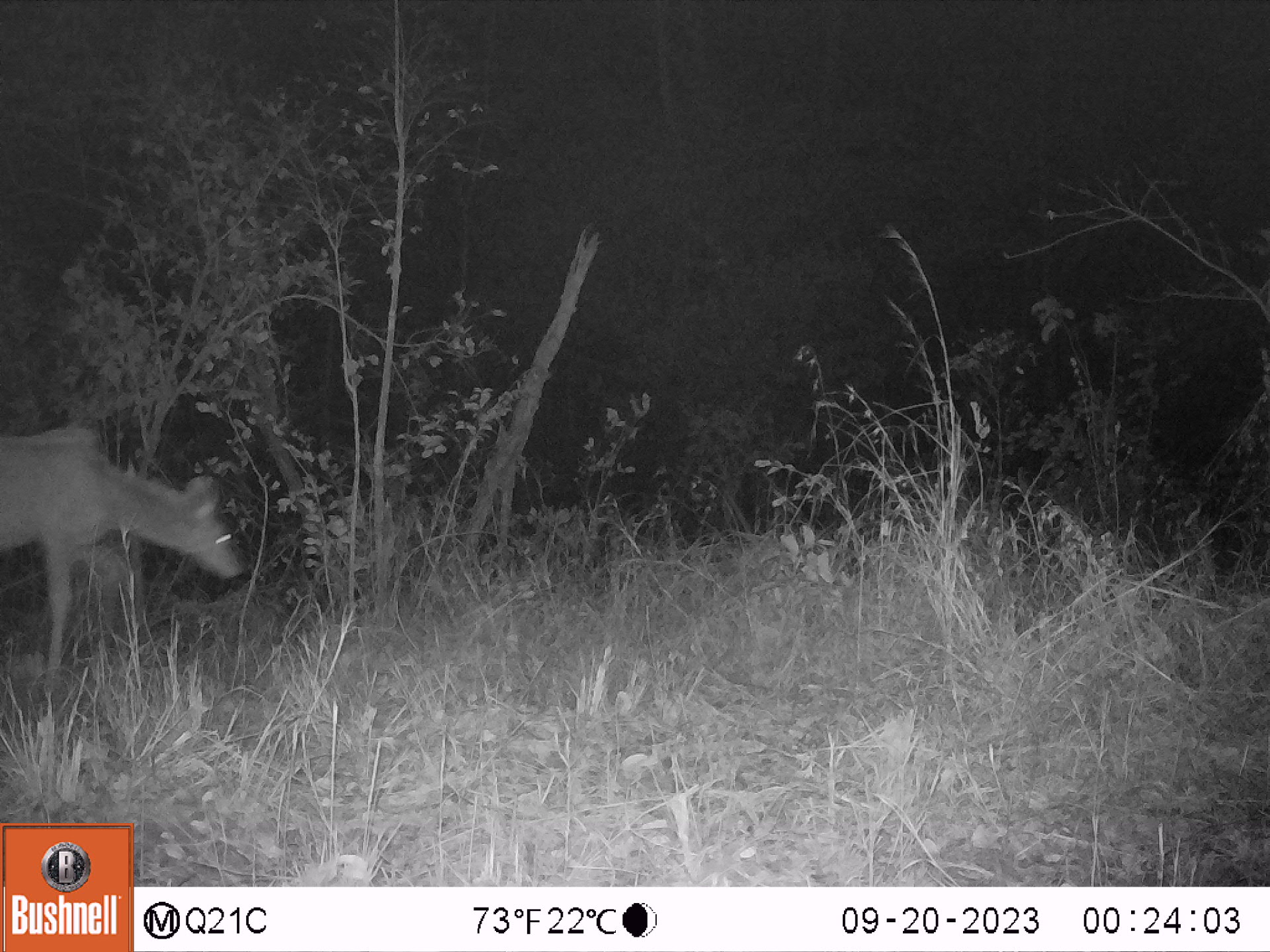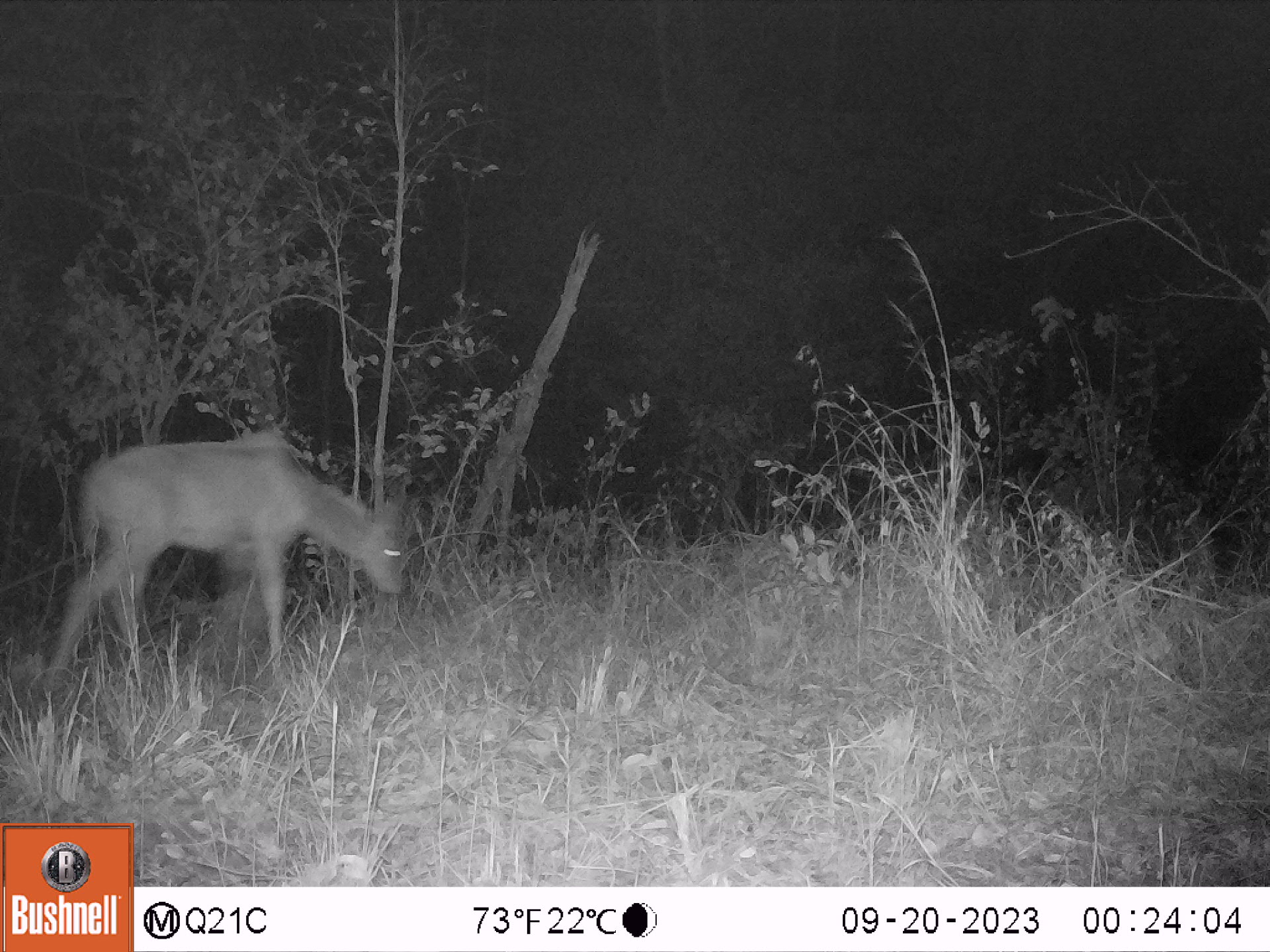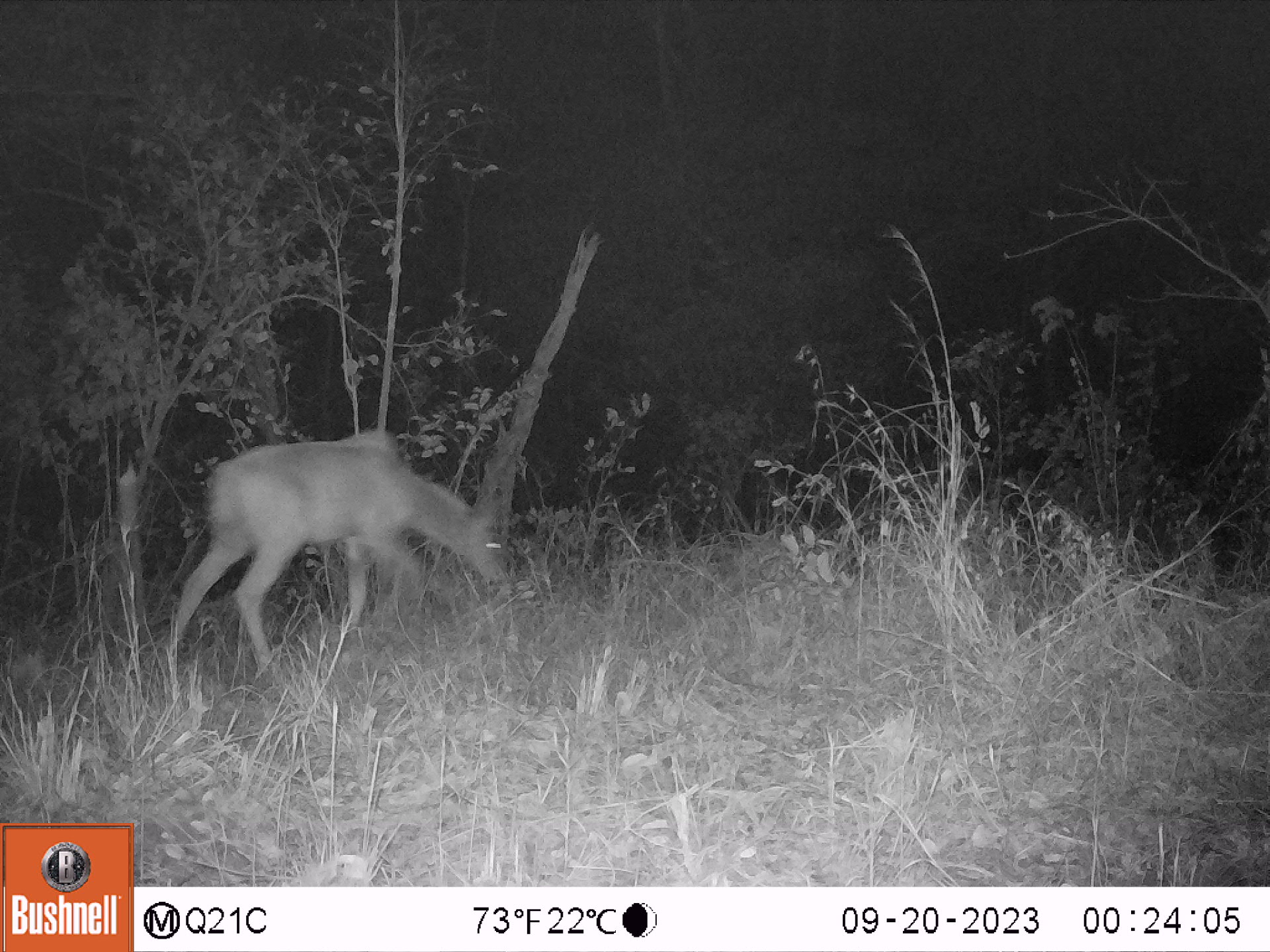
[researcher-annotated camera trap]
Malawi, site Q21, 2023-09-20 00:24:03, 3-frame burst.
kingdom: Animalia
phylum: Chordata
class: Mammalia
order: Artiodactyla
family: Bovidae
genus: Tragelaphus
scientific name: Tragelaphus strepsiceros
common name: greater kudu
Greater kudu (Tragelaphus strepsiceros), count 1.